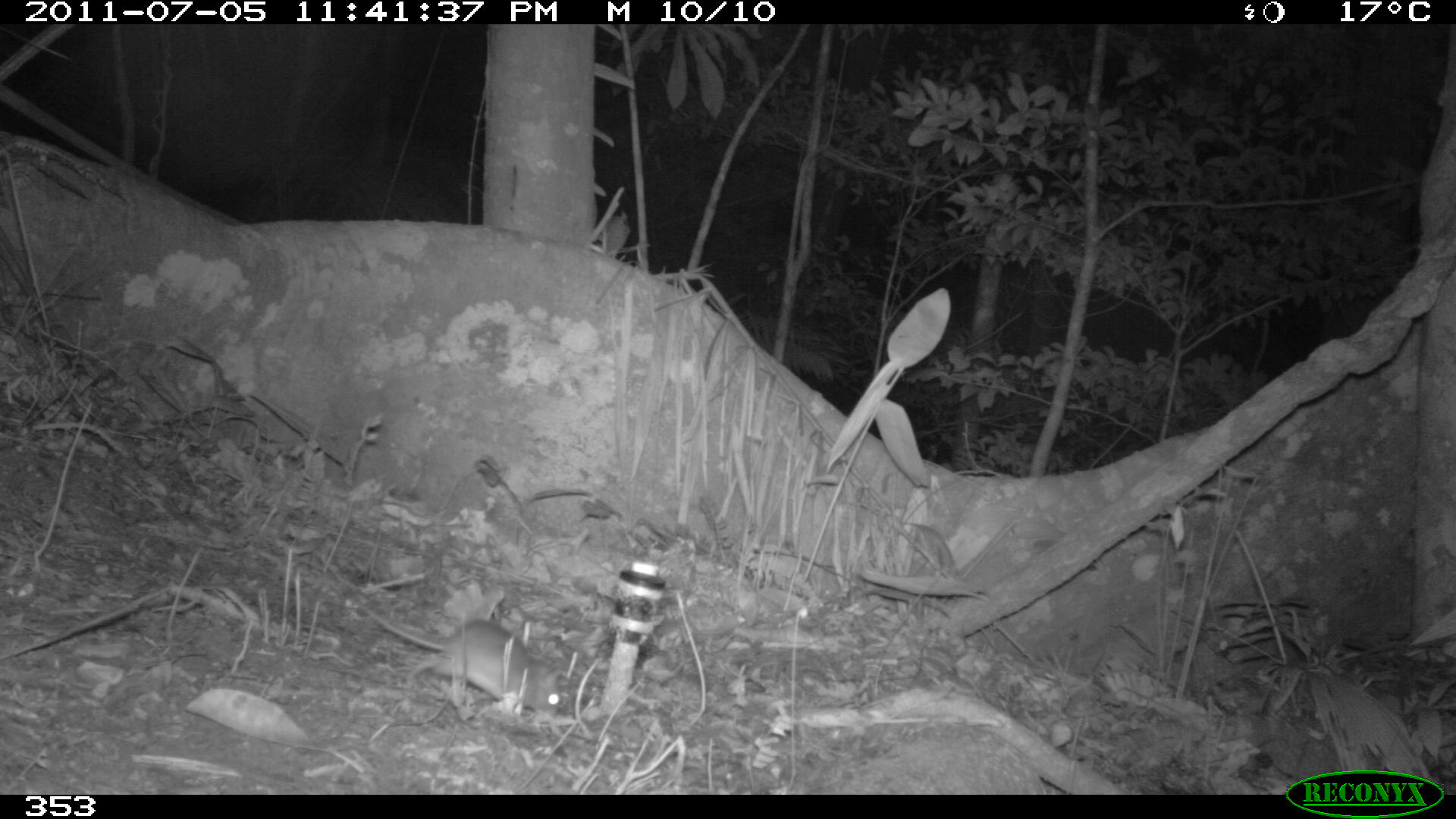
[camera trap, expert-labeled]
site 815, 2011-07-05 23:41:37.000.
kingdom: Animalia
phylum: Chordata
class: Mammalia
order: Rodentia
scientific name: Rodentia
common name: rodents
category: unknown rodent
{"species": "unknown rodent (rodents) (Rodentia)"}